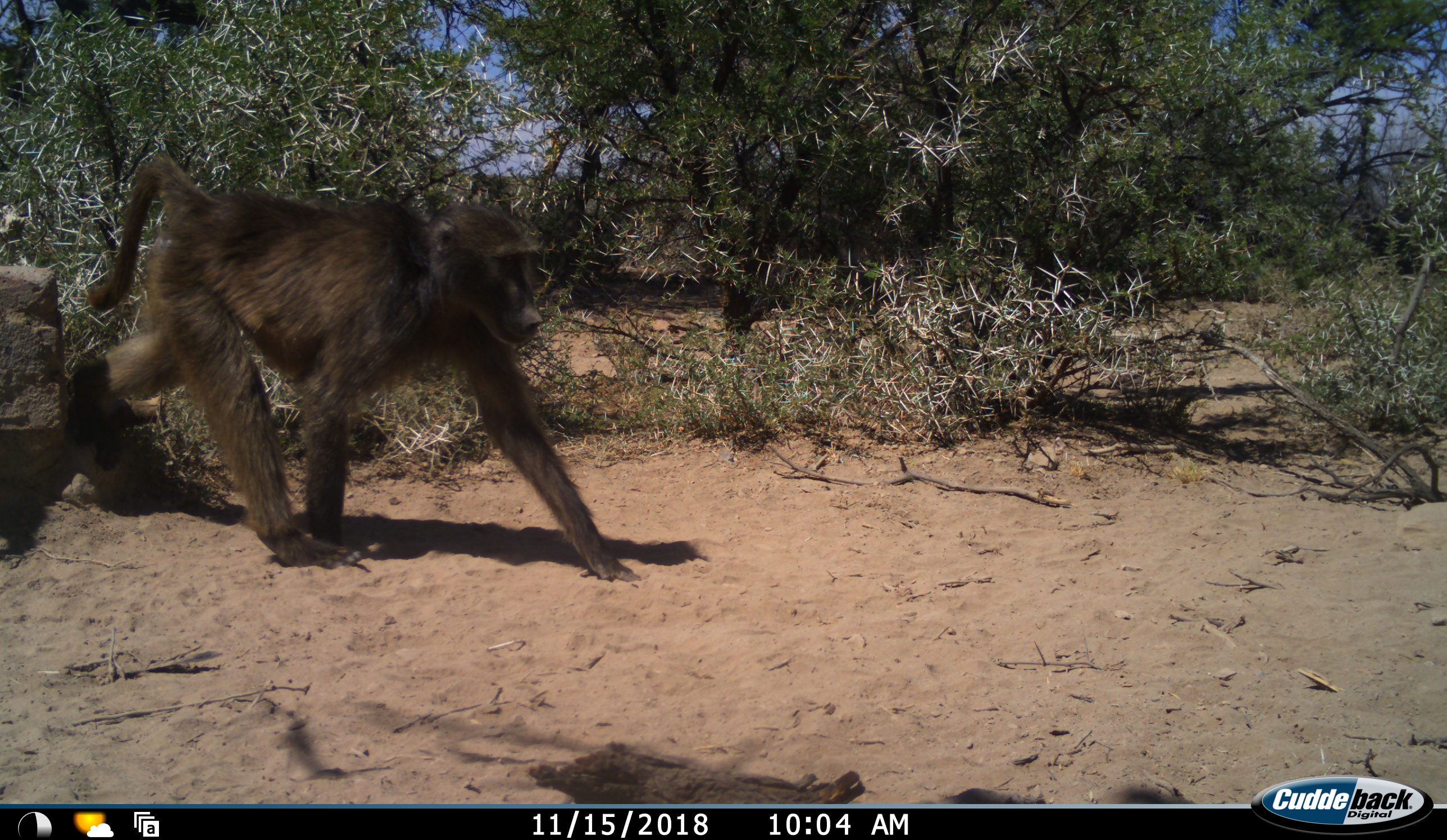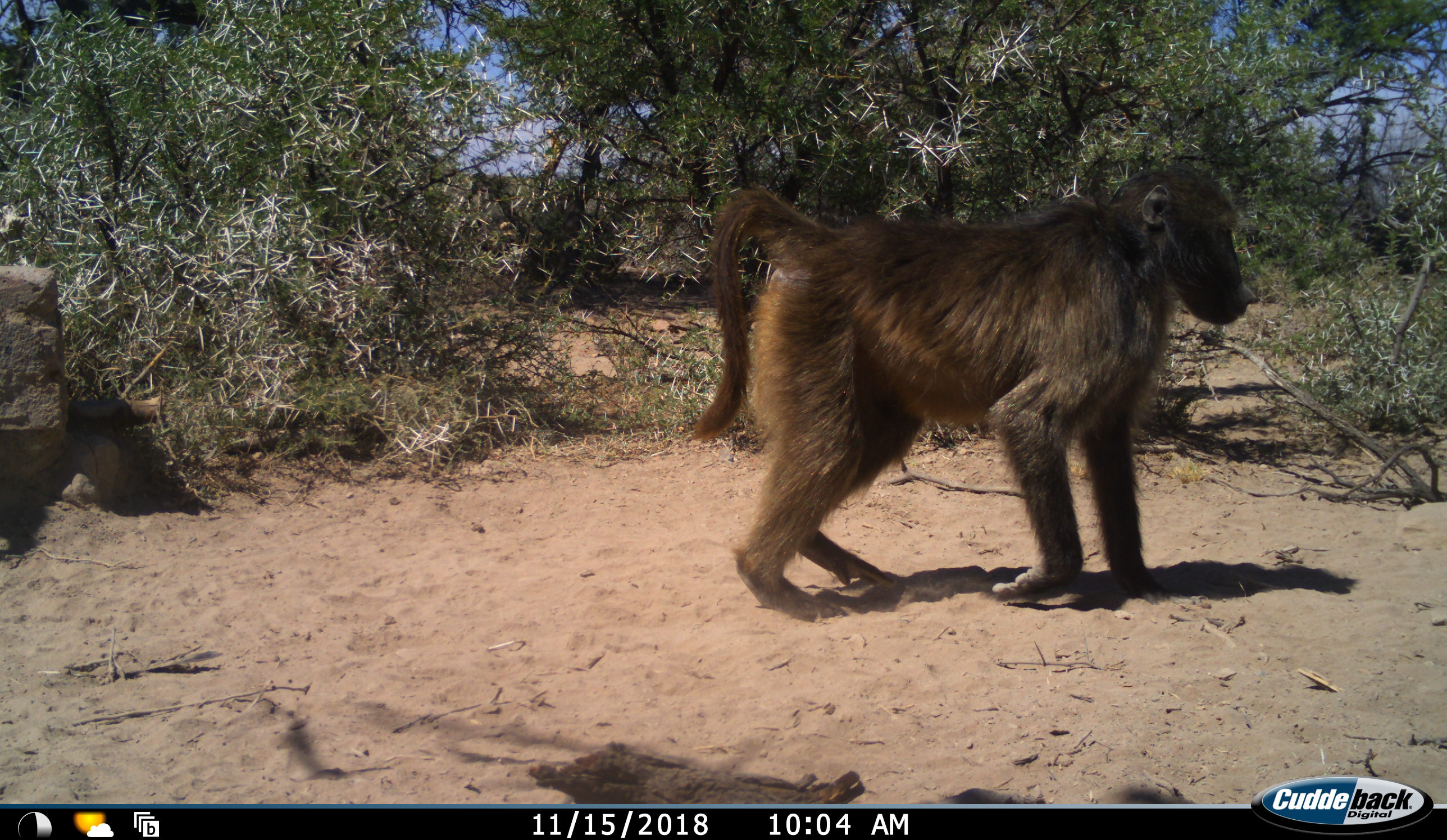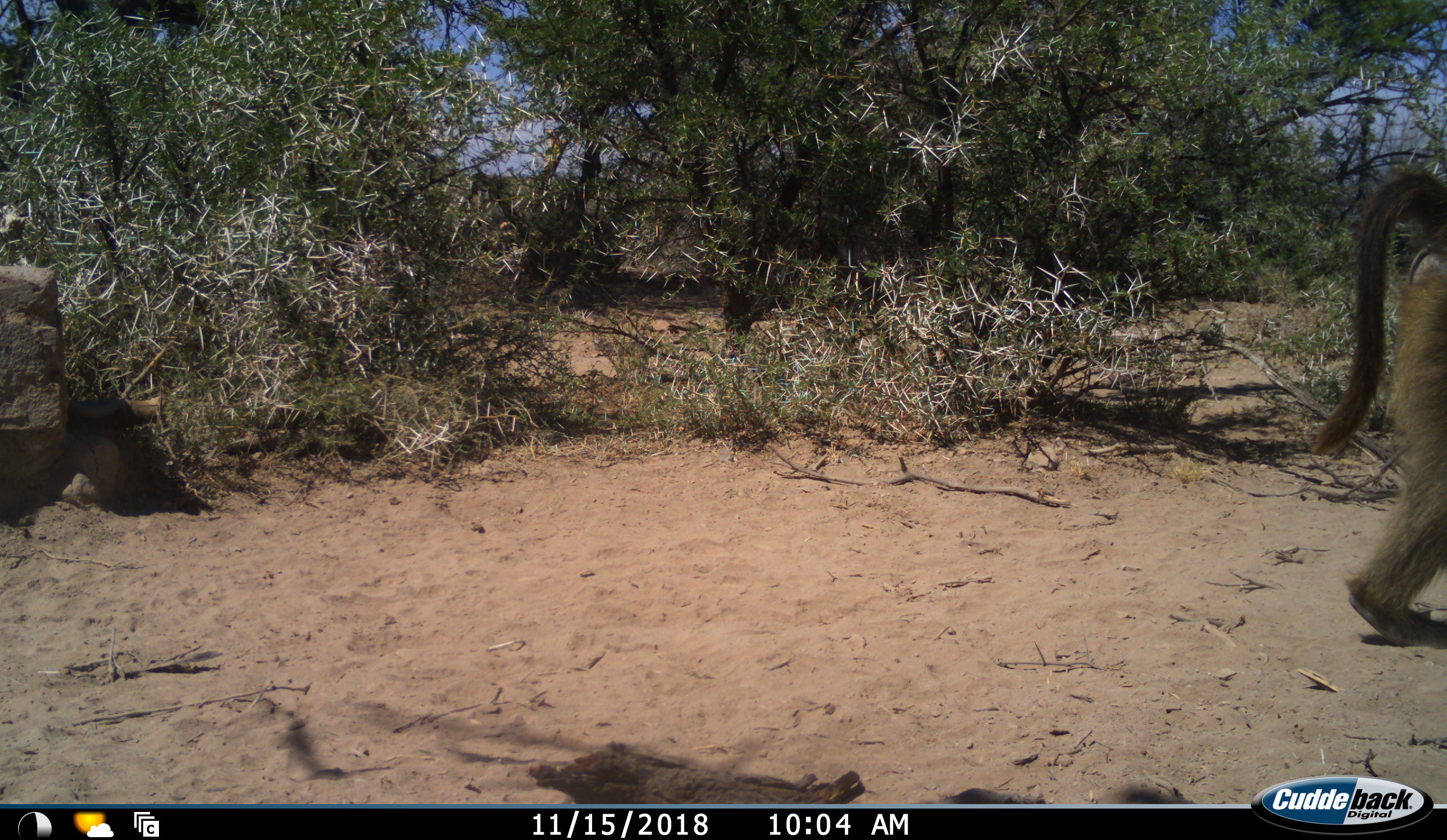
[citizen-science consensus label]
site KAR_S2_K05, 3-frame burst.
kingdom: Animalia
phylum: Chordata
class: Mammalia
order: Primates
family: Cercopithecidae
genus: Papio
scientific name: Papio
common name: baboon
Baboon (Papio), count 1. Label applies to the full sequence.